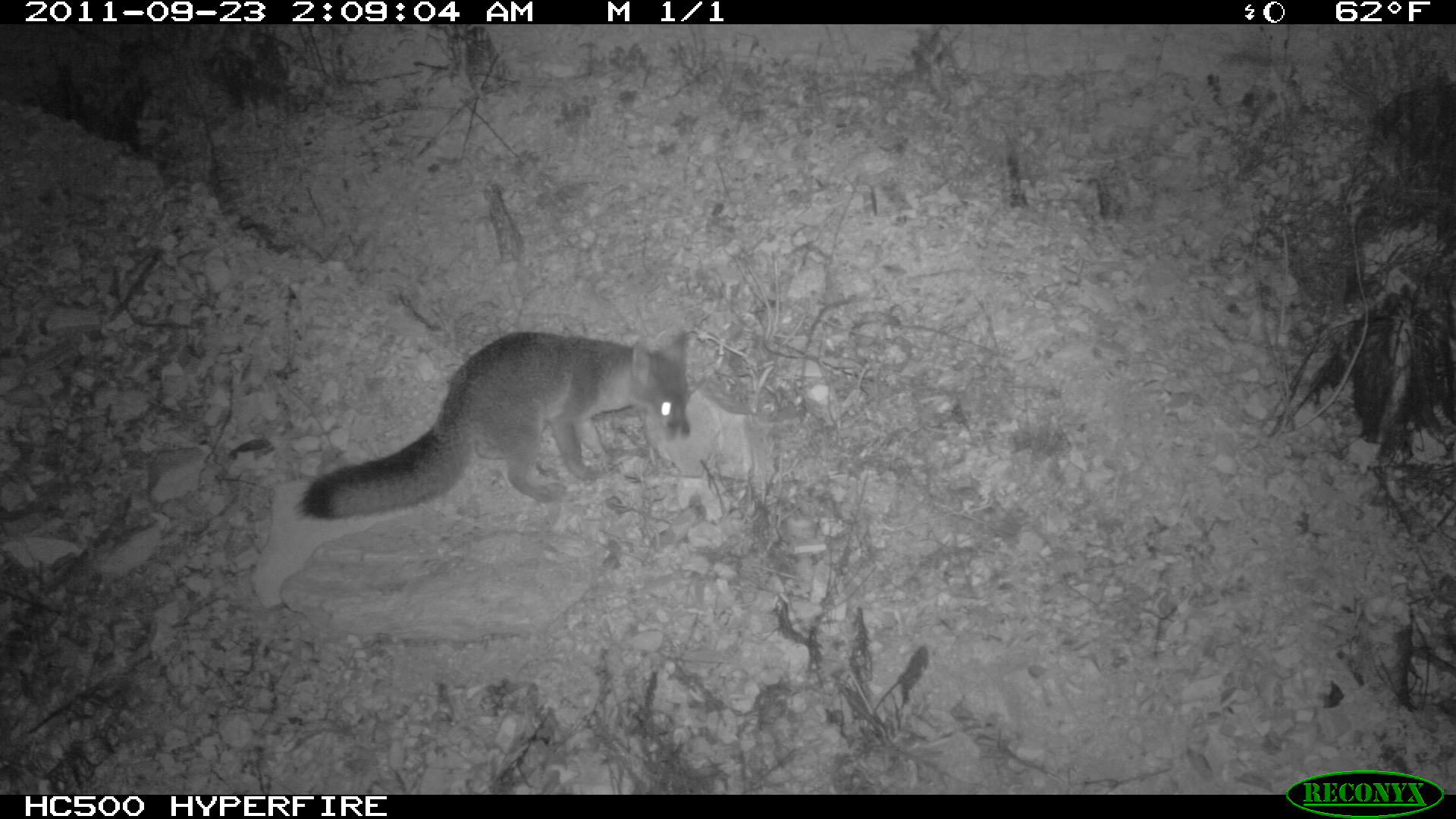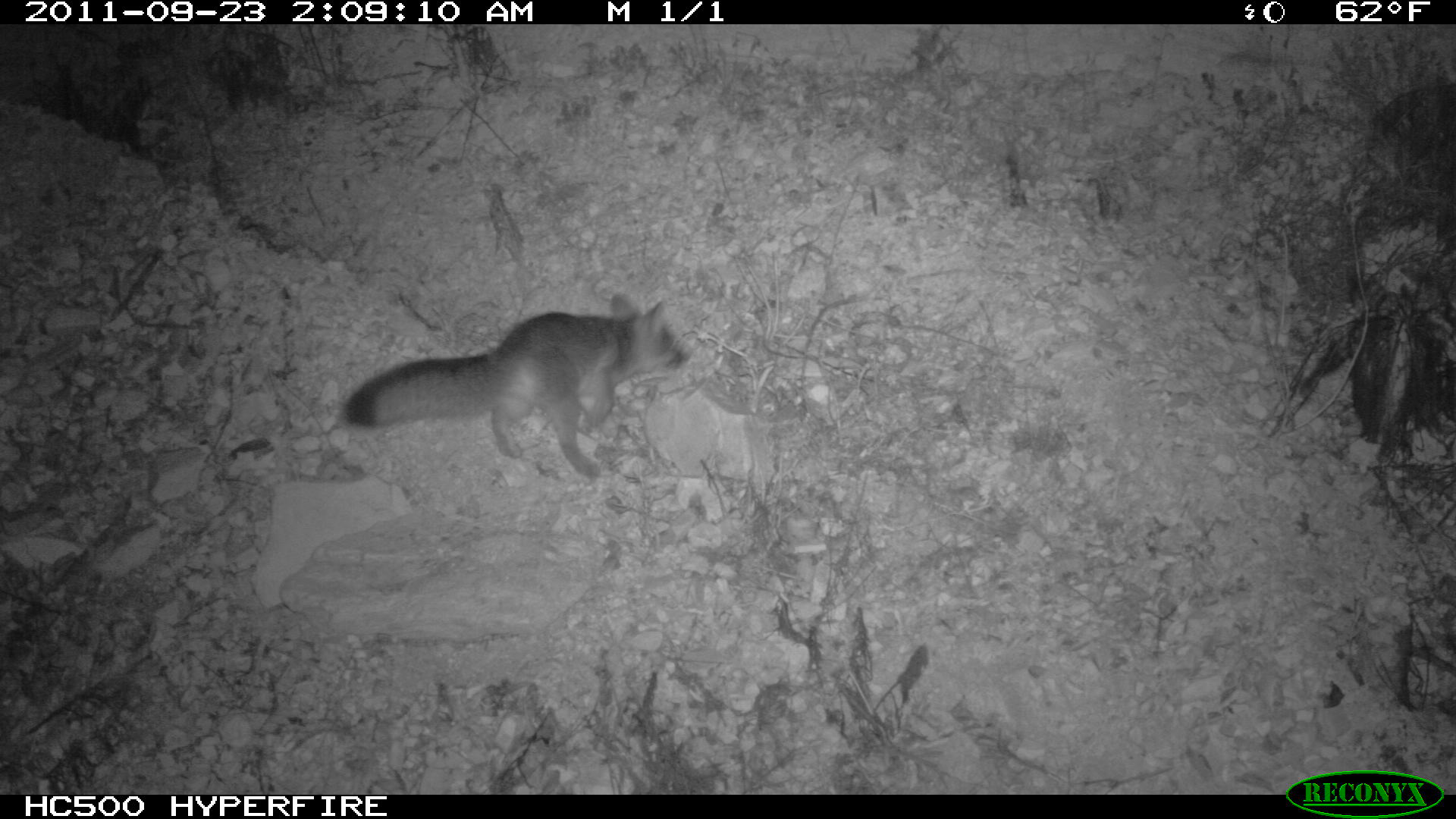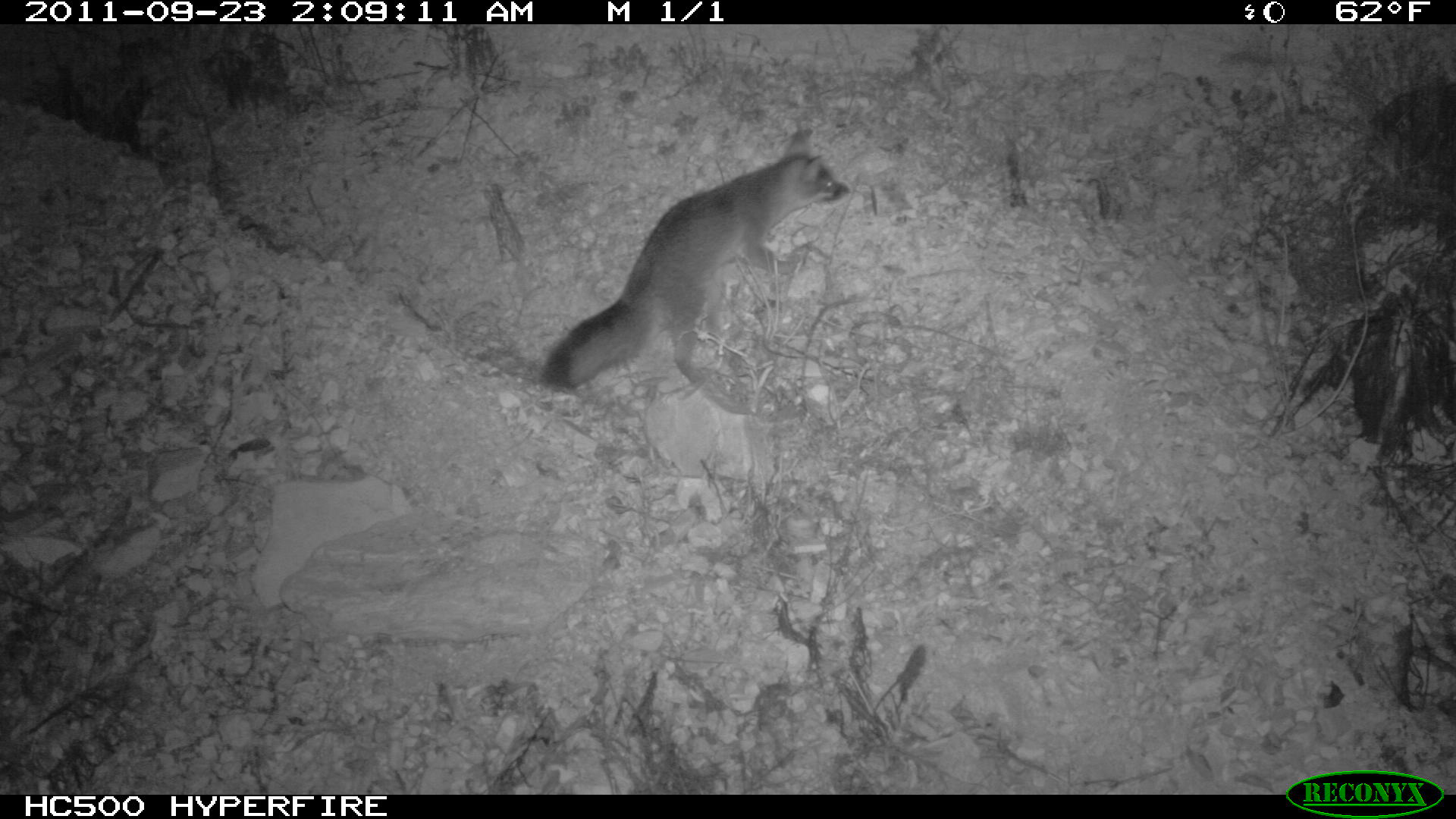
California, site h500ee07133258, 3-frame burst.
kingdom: Animalia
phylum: Chordata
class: Mammalia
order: Carnivora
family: Canidae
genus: Urocyon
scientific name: Urocyon littoralis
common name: island fox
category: fox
Fox (island fox) (Urocyon littoralis).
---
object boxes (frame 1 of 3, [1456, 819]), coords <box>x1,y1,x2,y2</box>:
fox: <box>290,331,695,522</box>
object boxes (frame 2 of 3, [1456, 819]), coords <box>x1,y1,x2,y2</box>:
fox: <box>341,293,696,480</box>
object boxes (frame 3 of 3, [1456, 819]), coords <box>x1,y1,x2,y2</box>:
fox: <box>535,126,848,394</box>